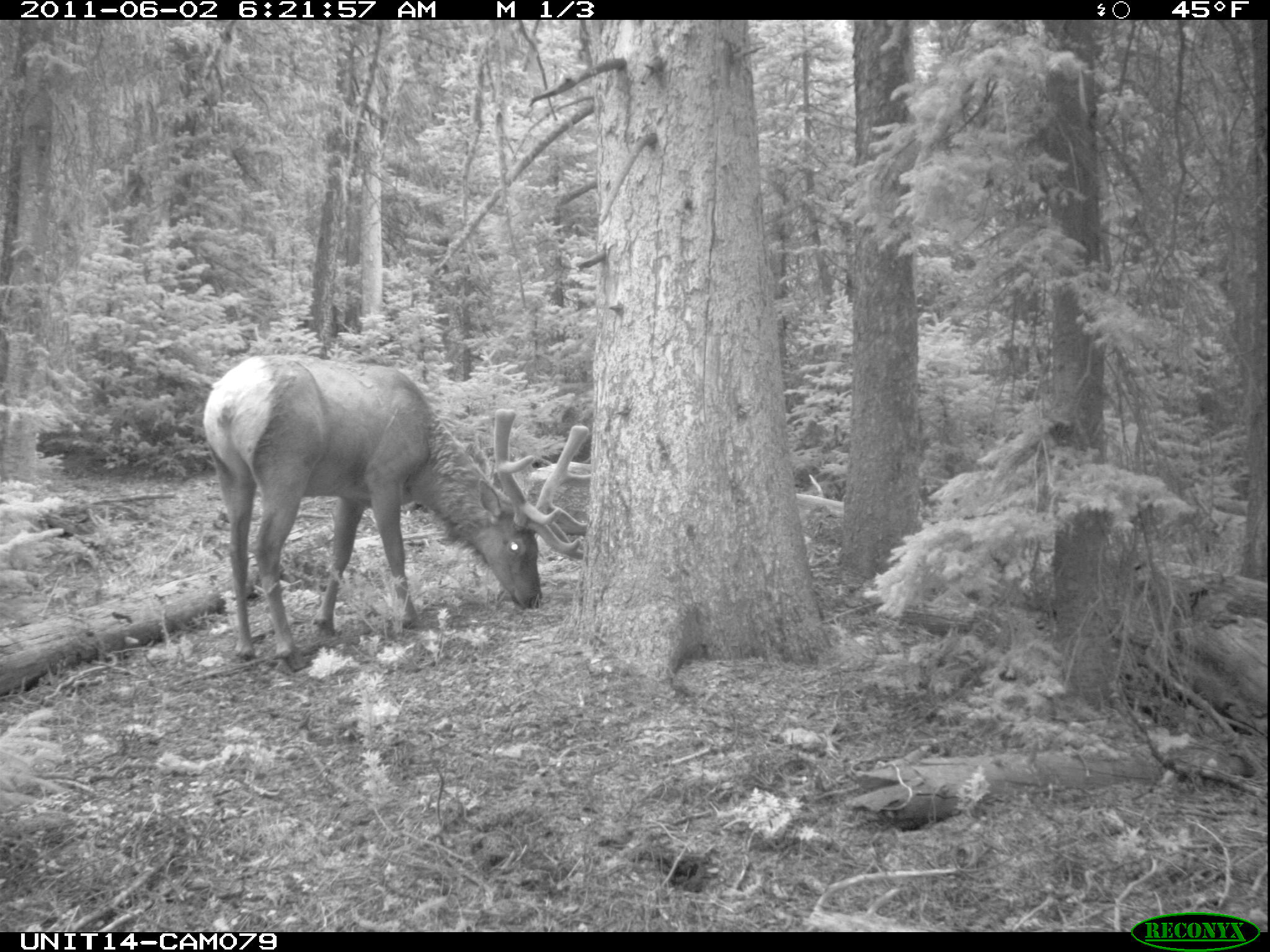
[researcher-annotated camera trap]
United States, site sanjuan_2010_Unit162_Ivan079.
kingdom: Animalia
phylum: Chordata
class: Mammalia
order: Artiodactyla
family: Cervidae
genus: Cervus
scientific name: Cervus elaphus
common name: red deer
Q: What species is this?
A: Cervus elaphus (red deer).